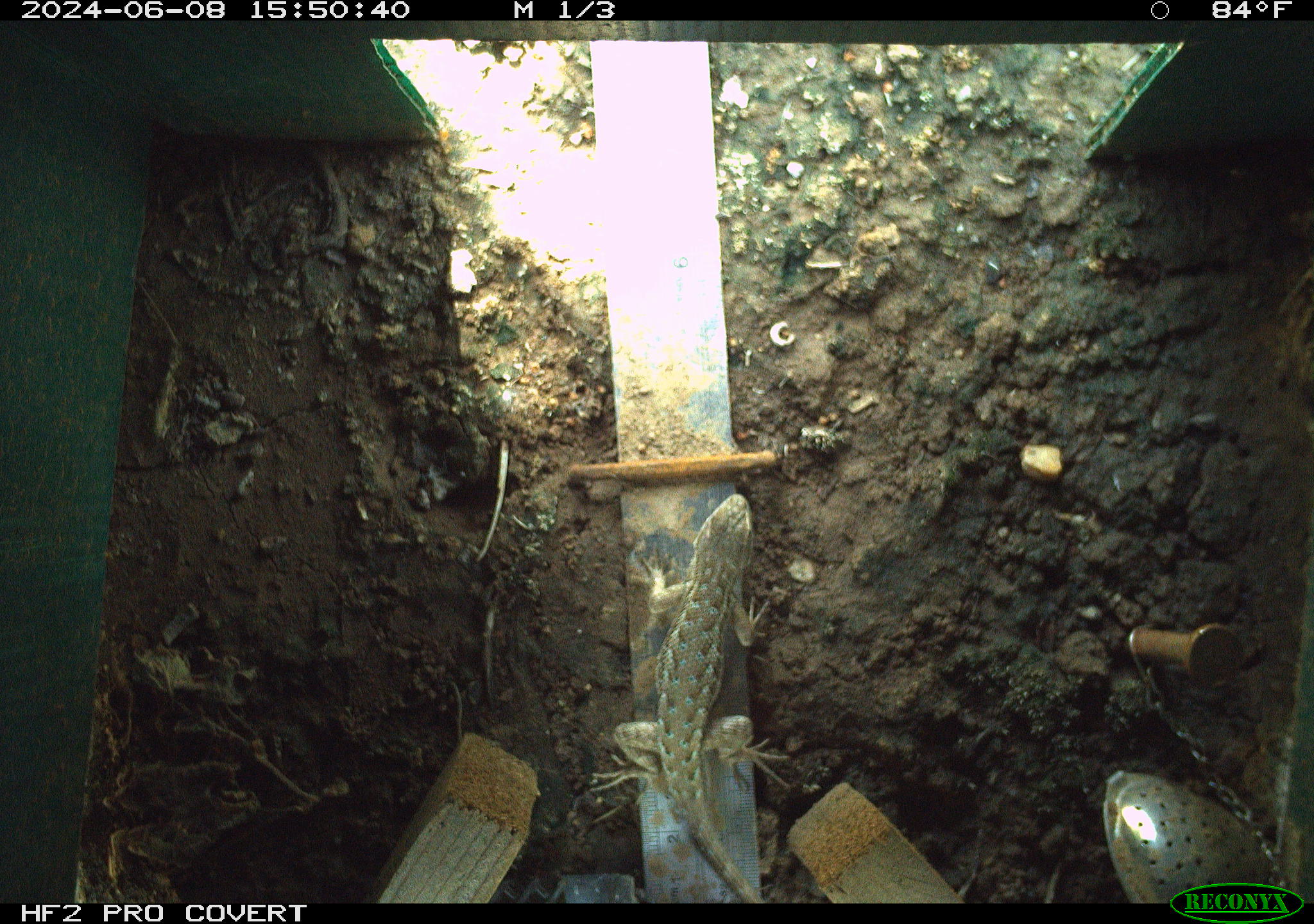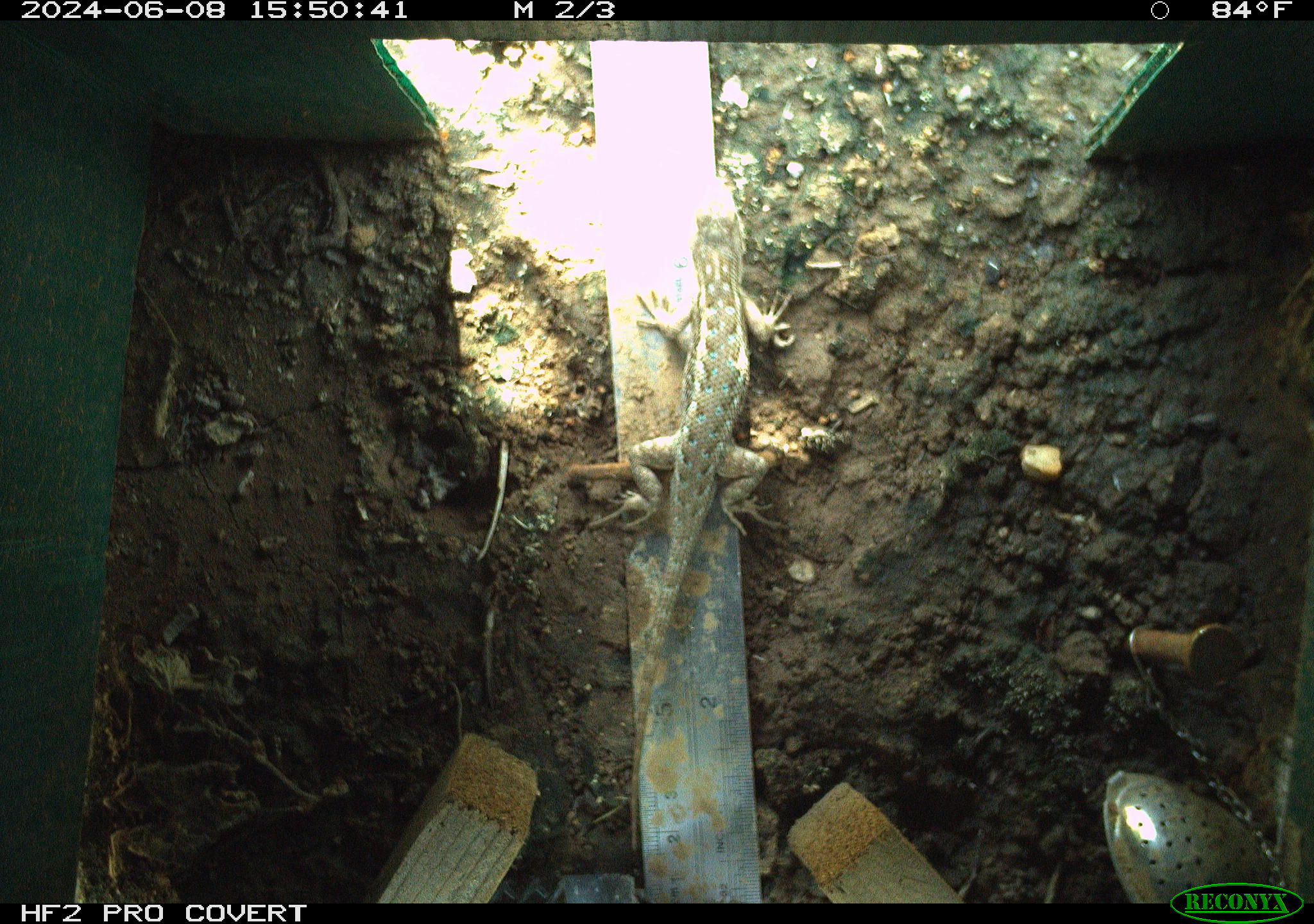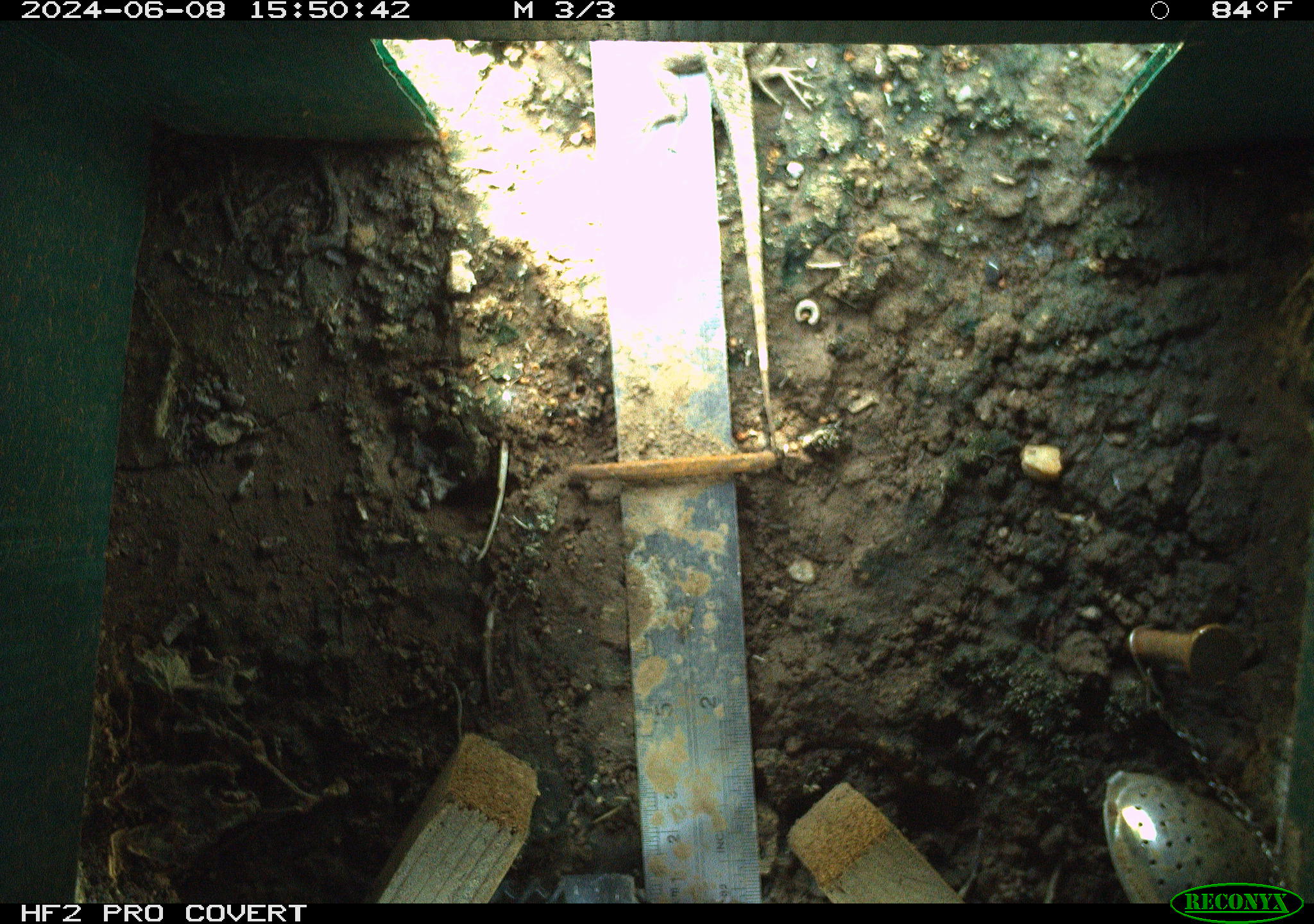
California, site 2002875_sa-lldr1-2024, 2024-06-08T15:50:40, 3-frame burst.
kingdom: Animalia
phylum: Chordata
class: Reptilia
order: Squamata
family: Phrynosomatidae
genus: Sceloporus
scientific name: Sceloporus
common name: spiny lizards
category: sceloporus species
Sceloporus species (spiny lizards) (Sceloporus).